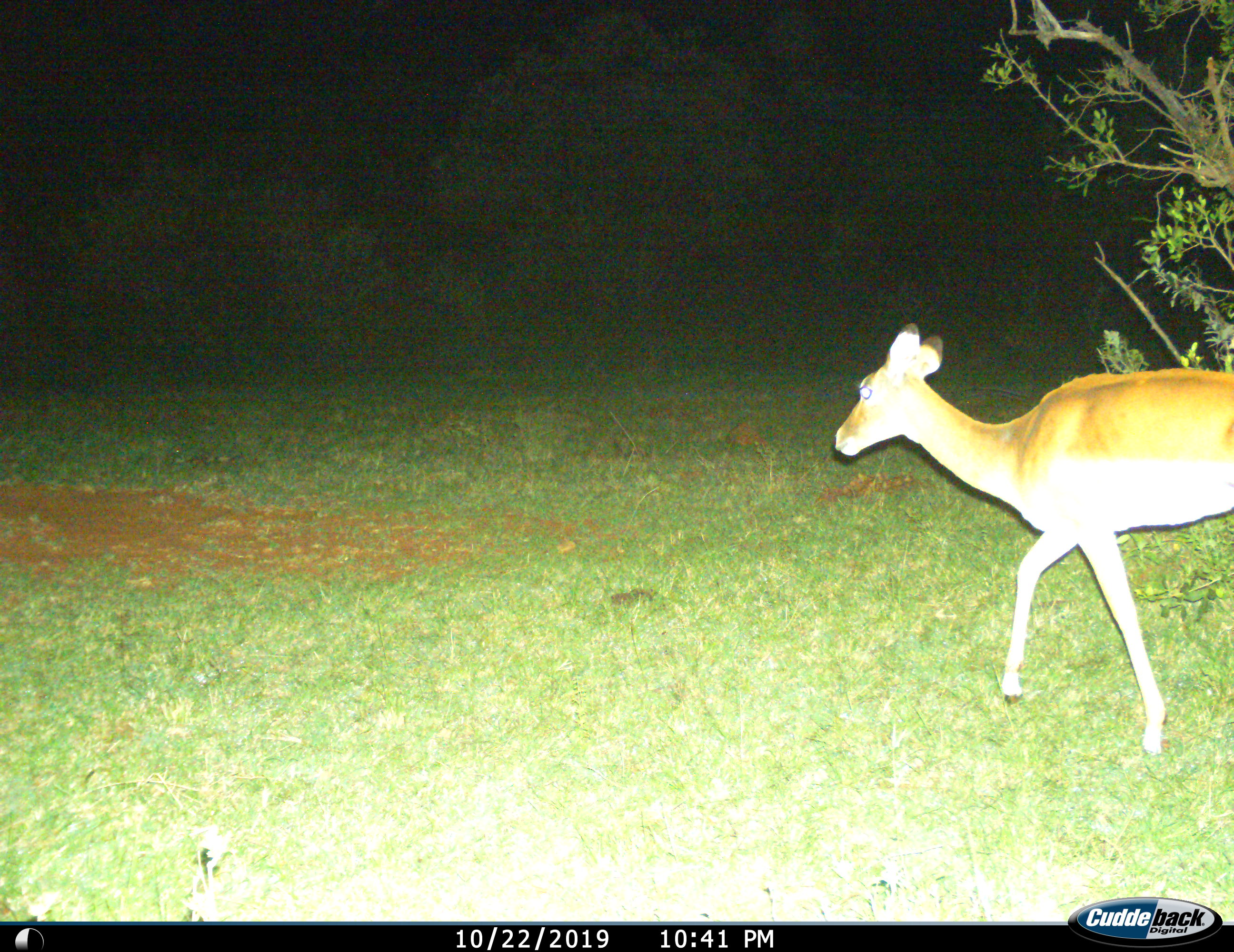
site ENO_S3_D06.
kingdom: Animalia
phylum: Chordata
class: Mammalia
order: Artiodactyla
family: Bovidae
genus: Aepyceros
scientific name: Aepyceros melampus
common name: impala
Impala (Aepyceros melampus), count 1. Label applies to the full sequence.